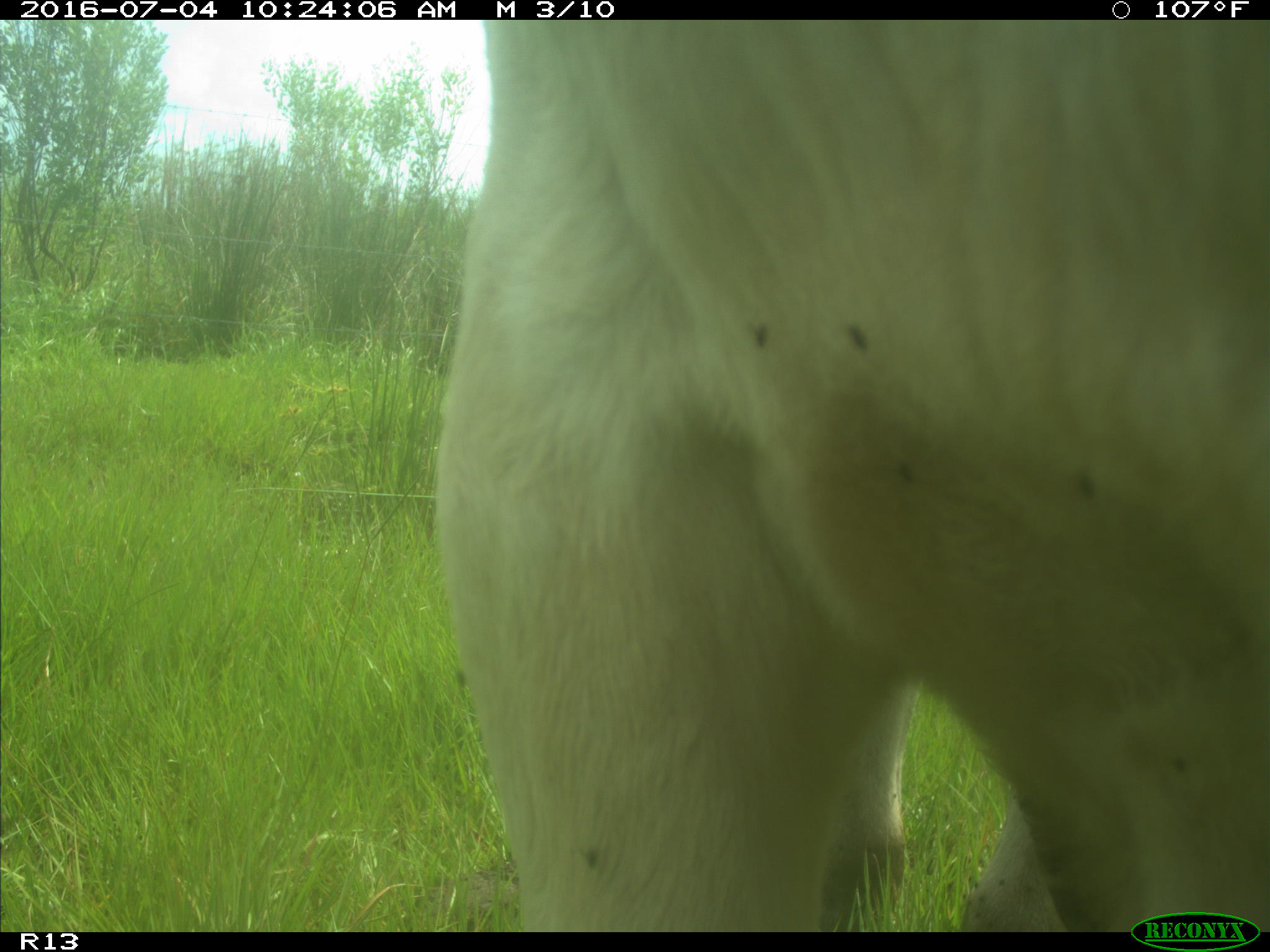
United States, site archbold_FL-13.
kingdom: Animalia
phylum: Chordata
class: Mammalia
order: Artiodactyla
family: Bovidae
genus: Bos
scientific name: Bos taurus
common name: domestic cow